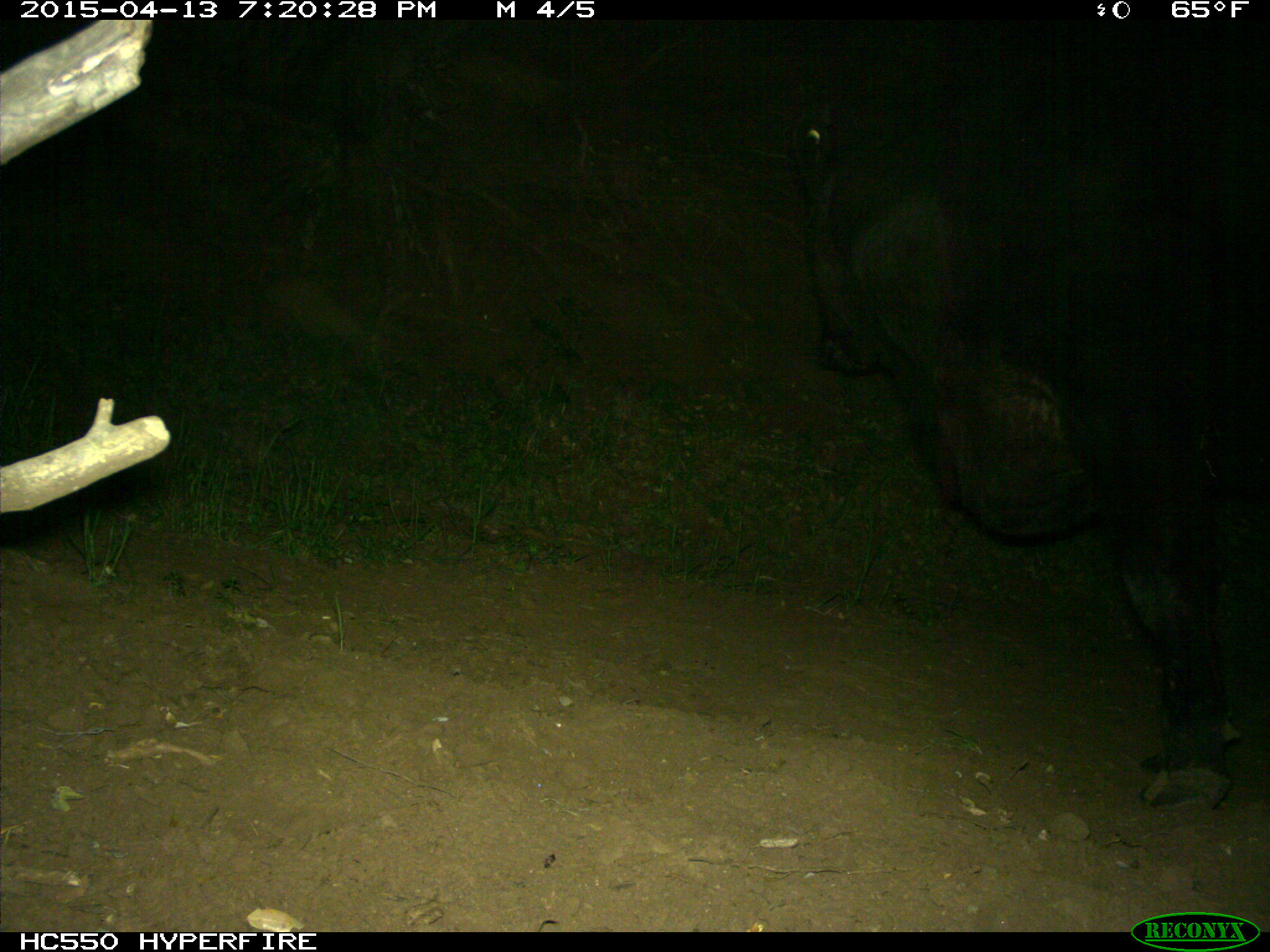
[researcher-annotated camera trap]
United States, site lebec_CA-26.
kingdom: Animalia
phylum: Chordata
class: Mammalia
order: Artiodactyla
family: Bovidae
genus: Bos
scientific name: Bos taurus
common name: domestic cow